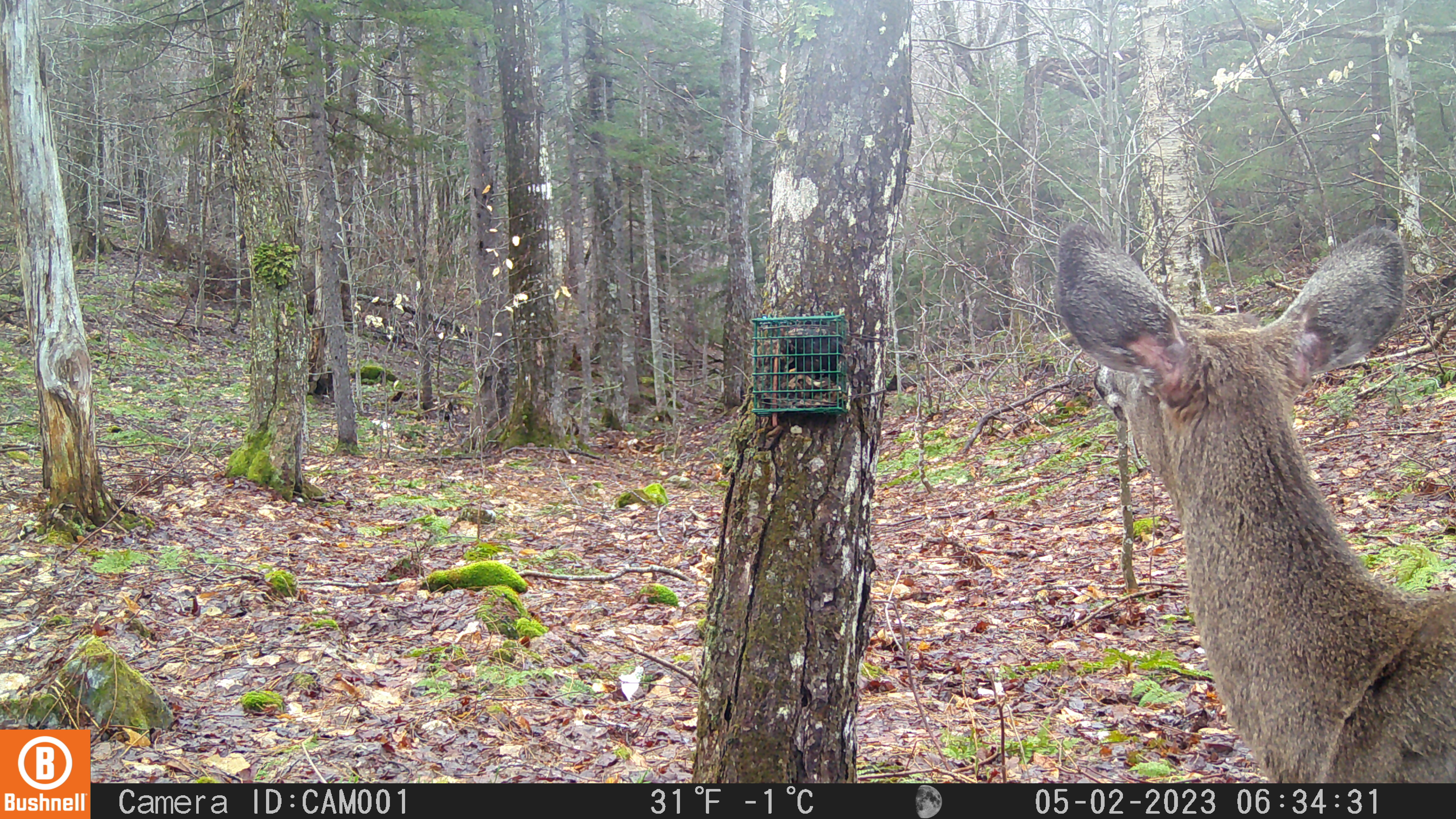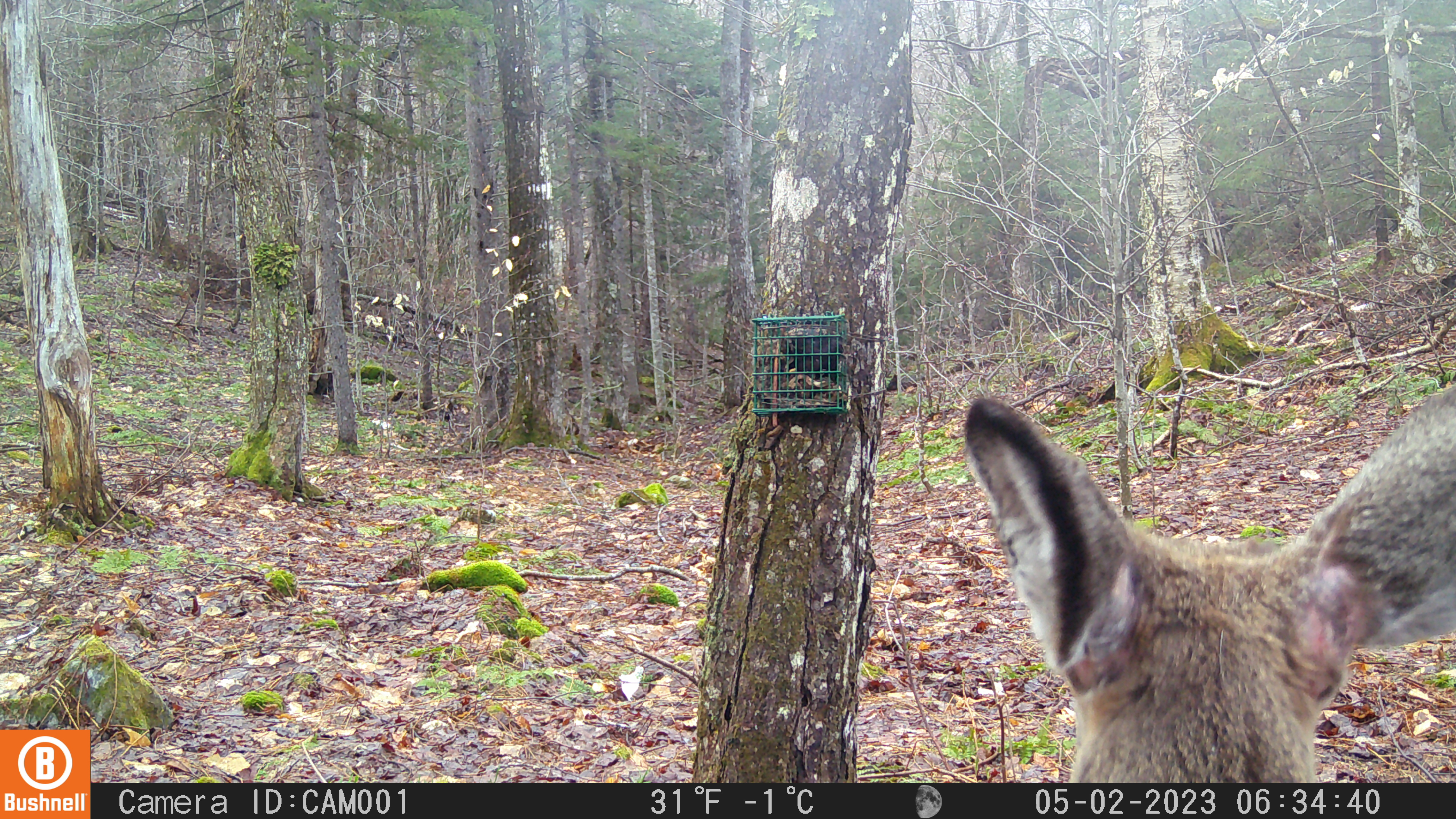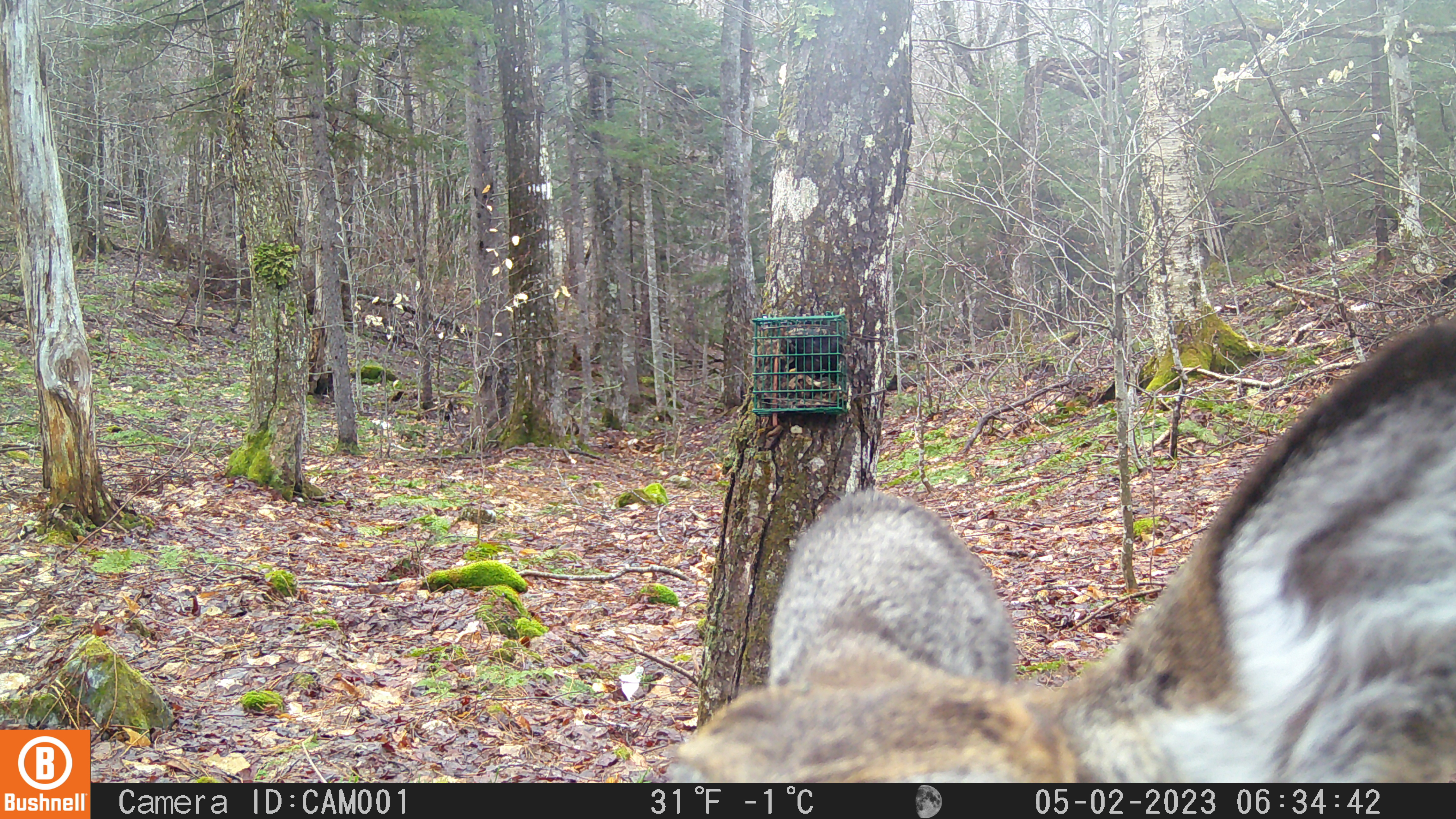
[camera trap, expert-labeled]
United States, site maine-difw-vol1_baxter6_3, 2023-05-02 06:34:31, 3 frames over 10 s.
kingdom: Animalia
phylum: Chordata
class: Mammalia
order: Artiodactyla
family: Cervidae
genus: Odocoileus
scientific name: Odocoileus virginianus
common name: white-tailed deer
White-tailed deer (Odocoileus virginianus).